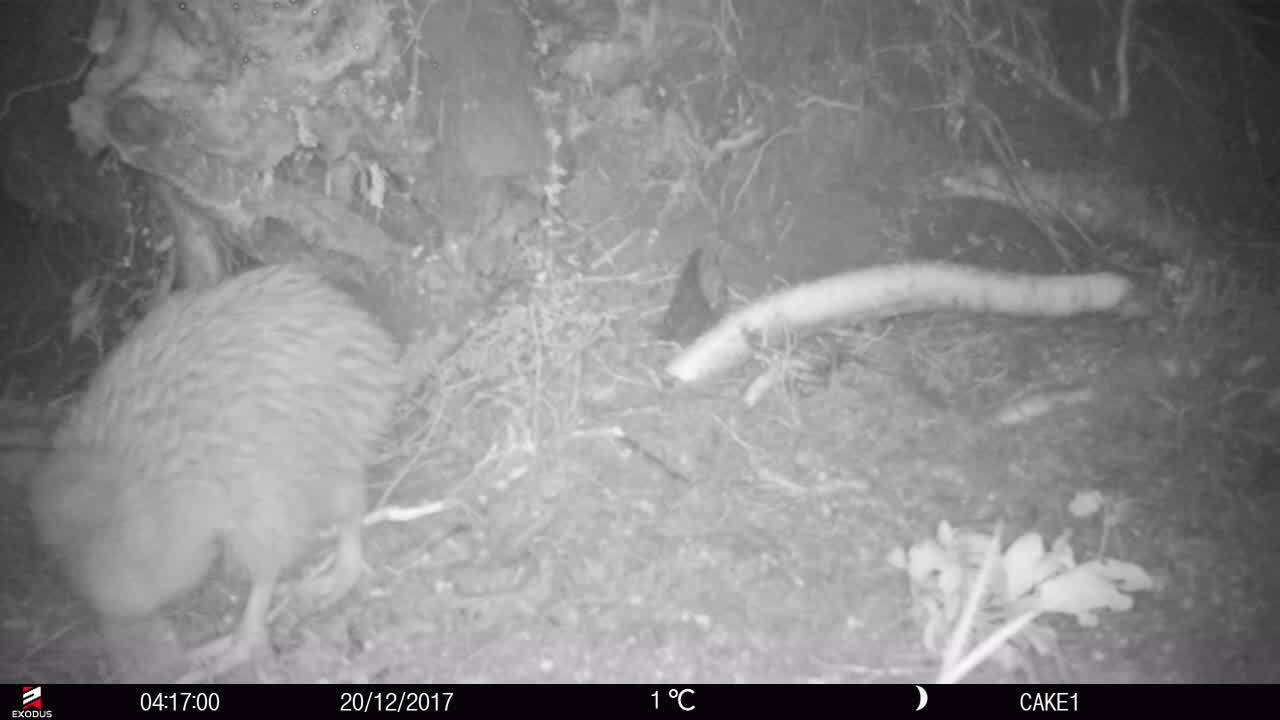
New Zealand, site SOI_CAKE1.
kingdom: Animalia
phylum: Chordata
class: Aves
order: Apterygiformes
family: Apterygidae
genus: Apteryx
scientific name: Apteryx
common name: kiwi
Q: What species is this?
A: Kiwi (Apteryx).